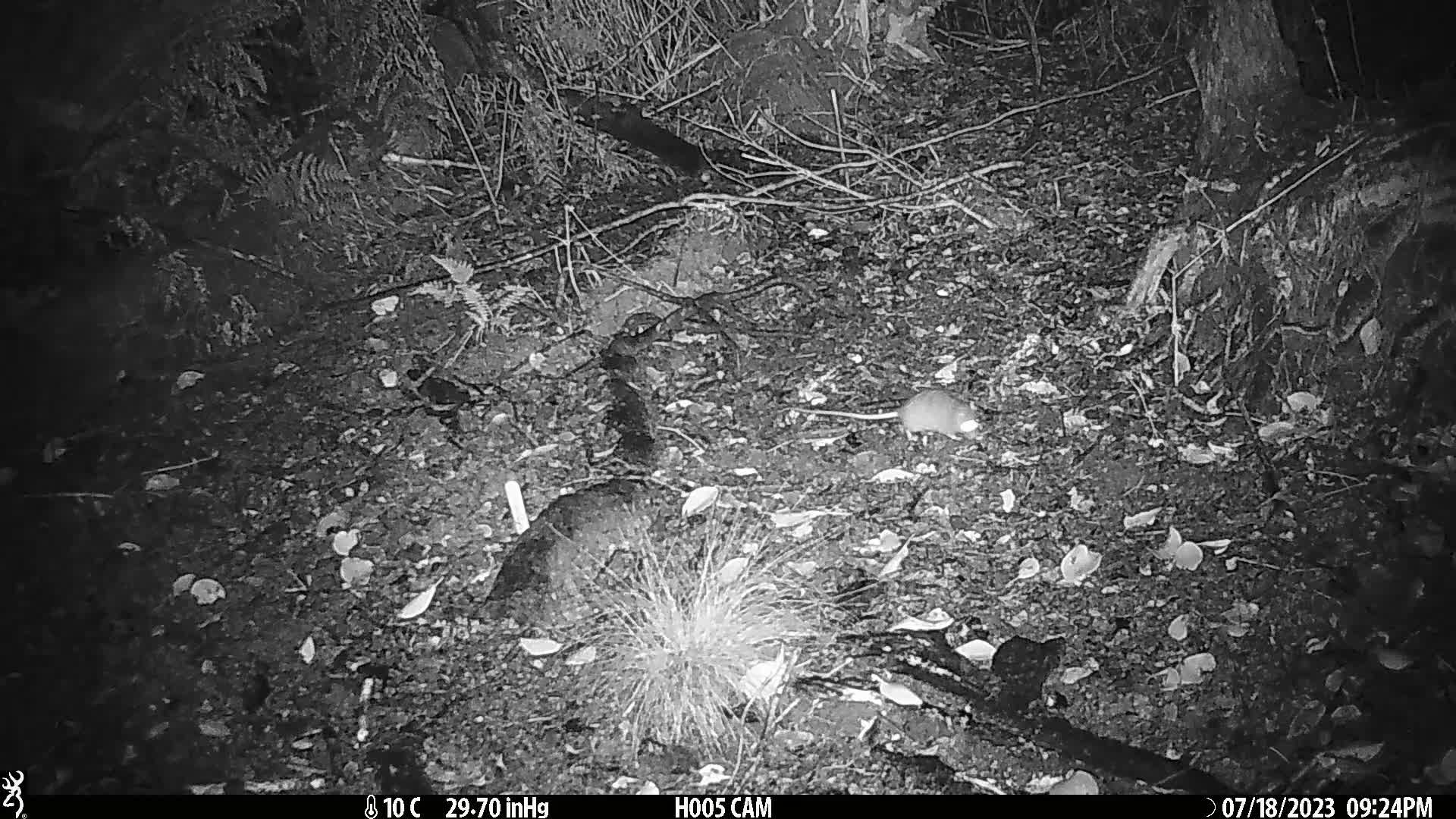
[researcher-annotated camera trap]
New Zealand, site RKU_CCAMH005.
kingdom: Animalia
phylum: Chordata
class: Mammalia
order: Rodentia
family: Muridae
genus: Rattus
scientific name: Rattus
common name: rat